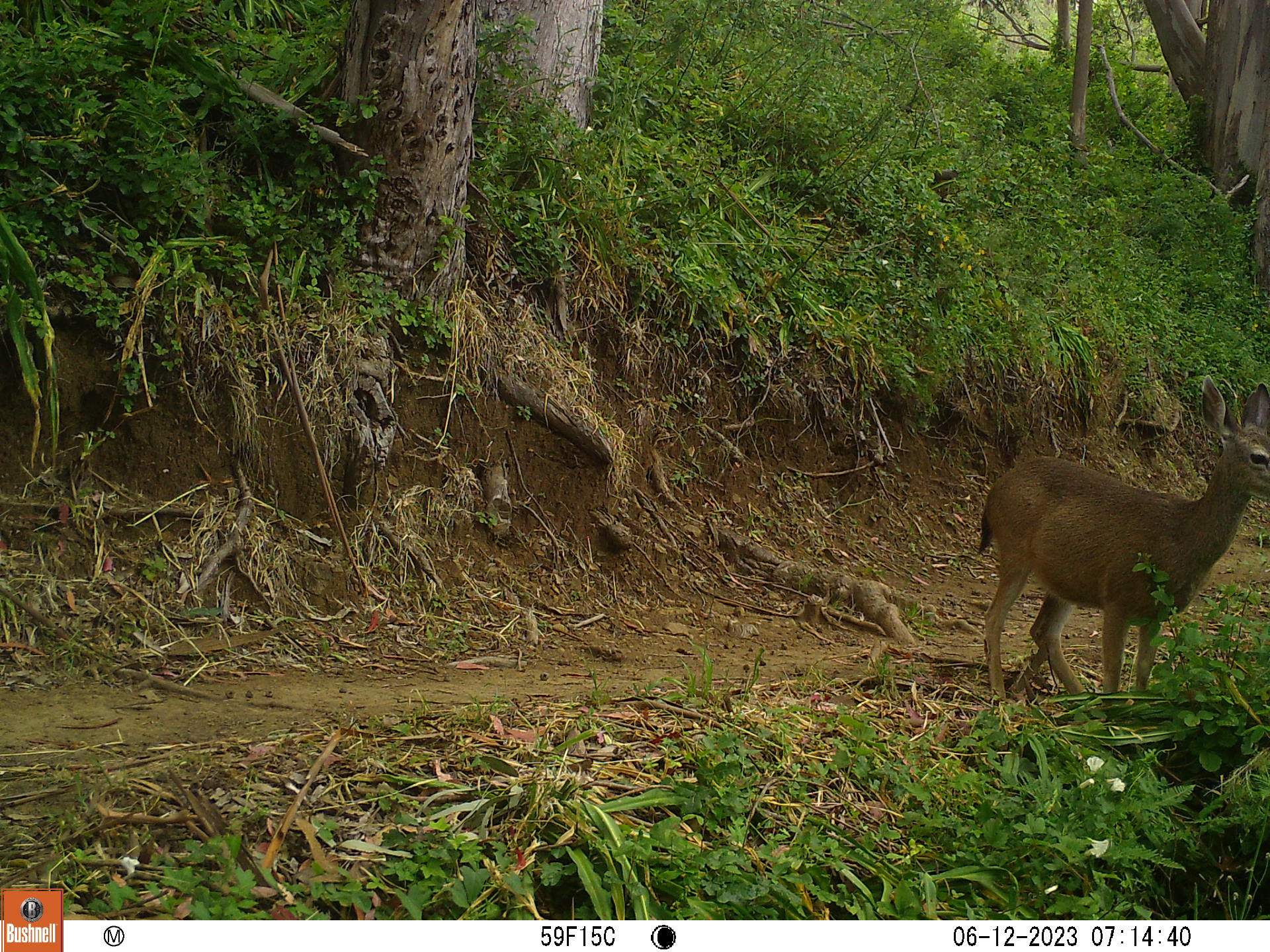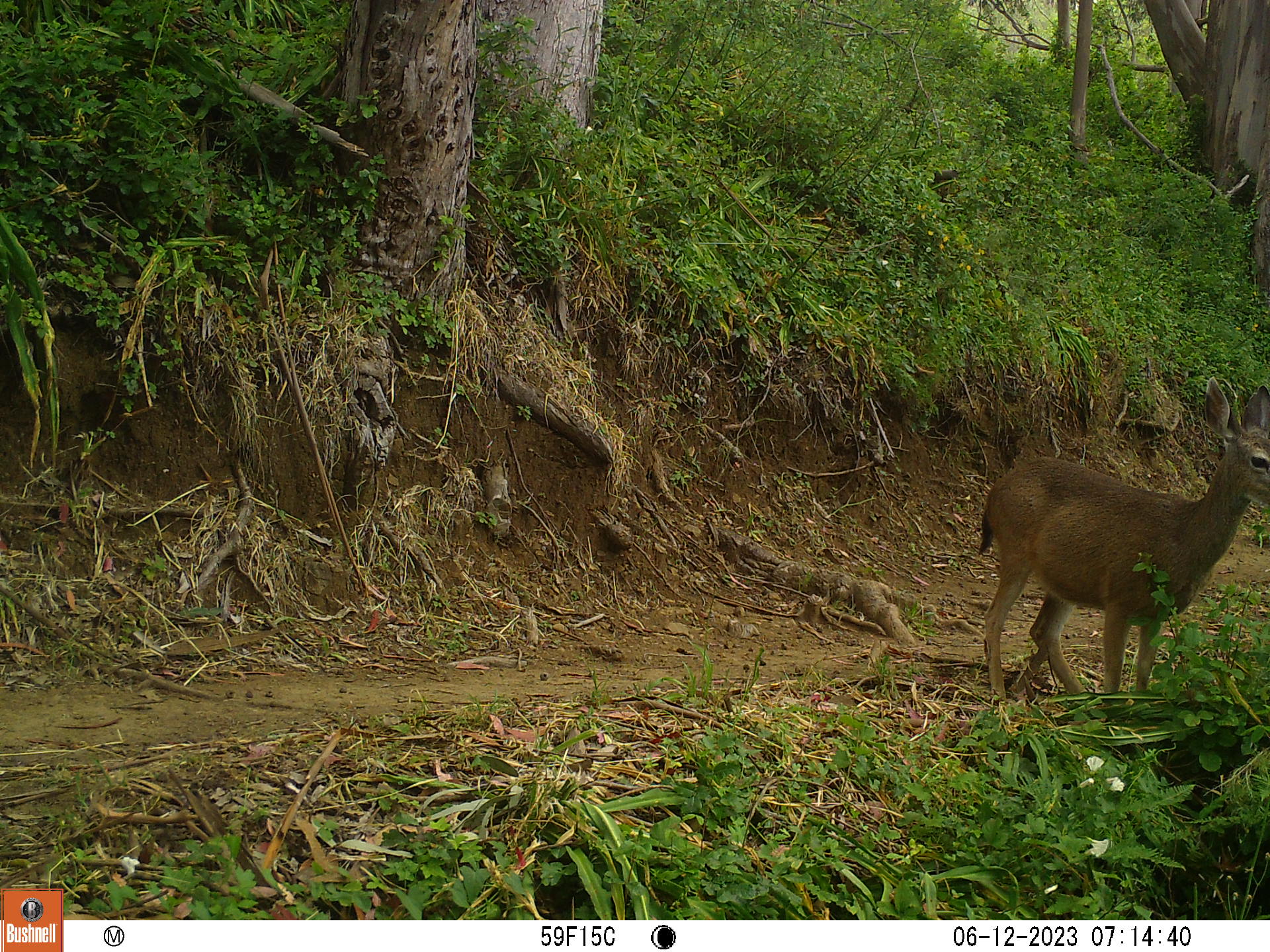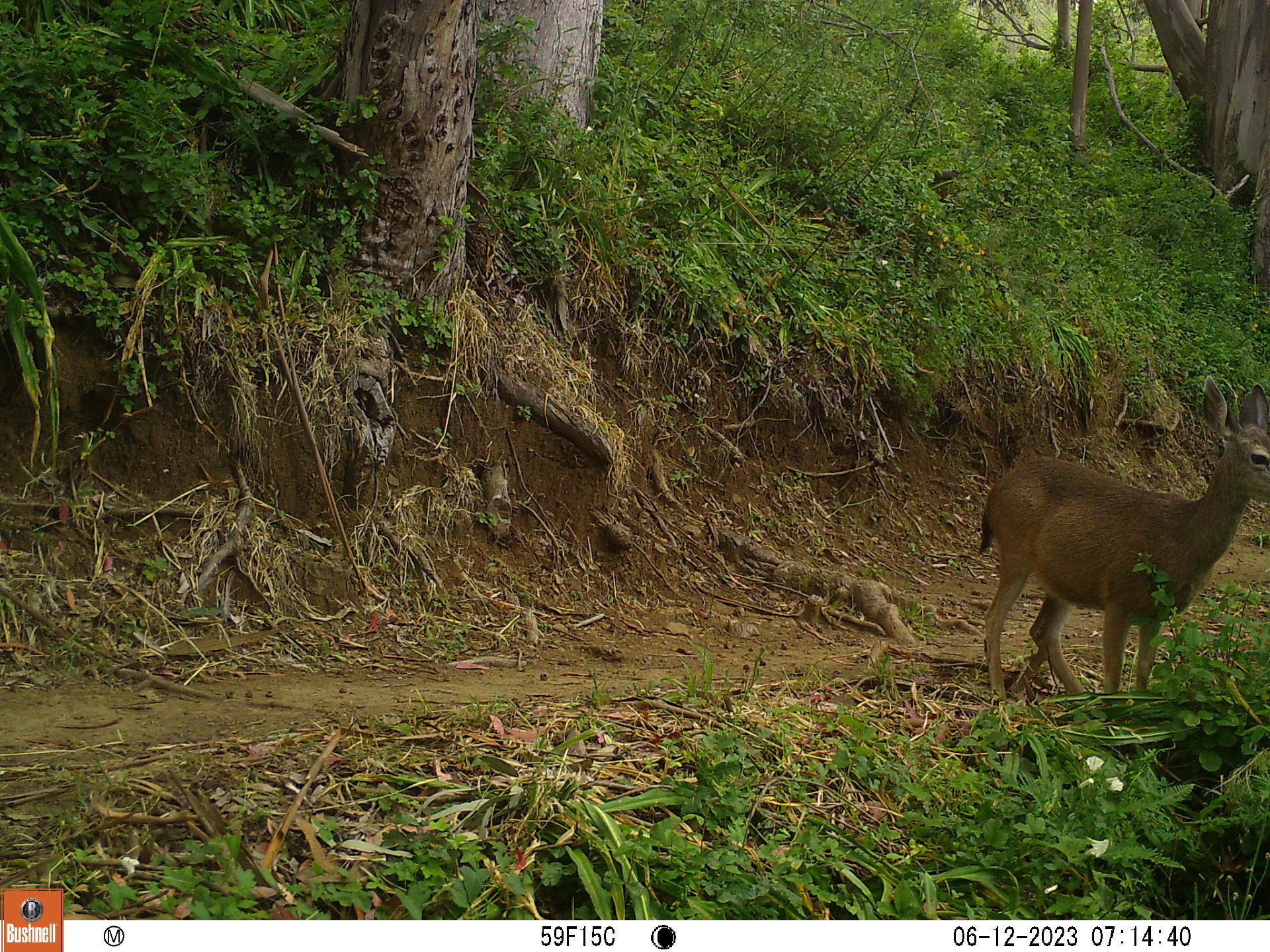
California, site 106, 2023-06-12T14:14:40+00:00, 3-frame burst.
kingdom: Animalia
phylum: Chordata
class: Mammalia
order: Artiodactyla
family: Cervidae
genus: Odocoileus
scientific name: Odocoileus hemionus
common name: mule deer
Mule deer (Odocoileus hemionus).